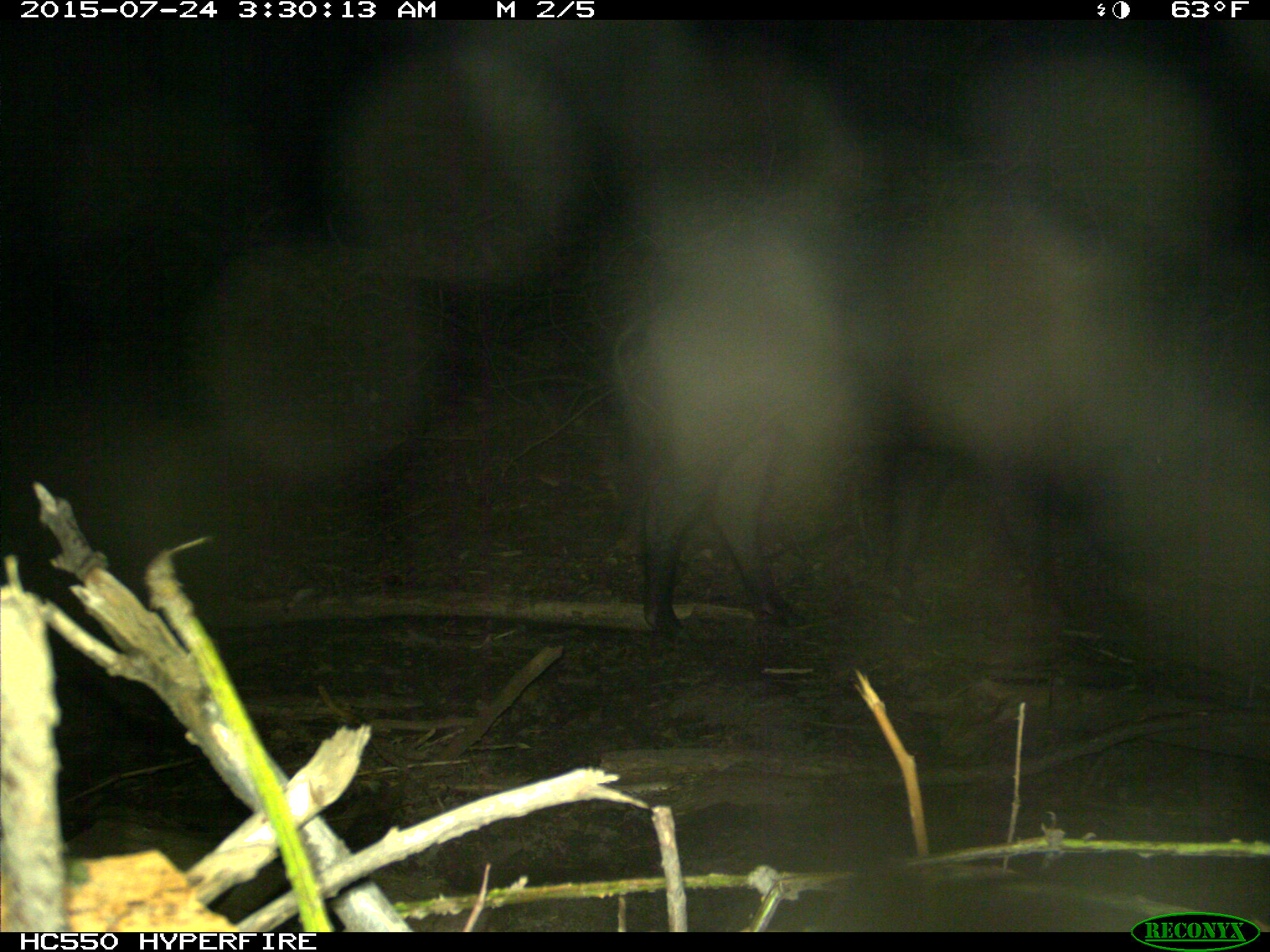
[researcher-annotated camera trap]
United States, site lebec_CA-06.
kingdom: Animalia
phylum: Chordata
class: Mammalia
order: Artiodactyla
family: Suidae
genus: Sus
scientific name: Sus scrofa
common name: wild boar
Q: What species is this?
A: Sus scrofa (wild boar).